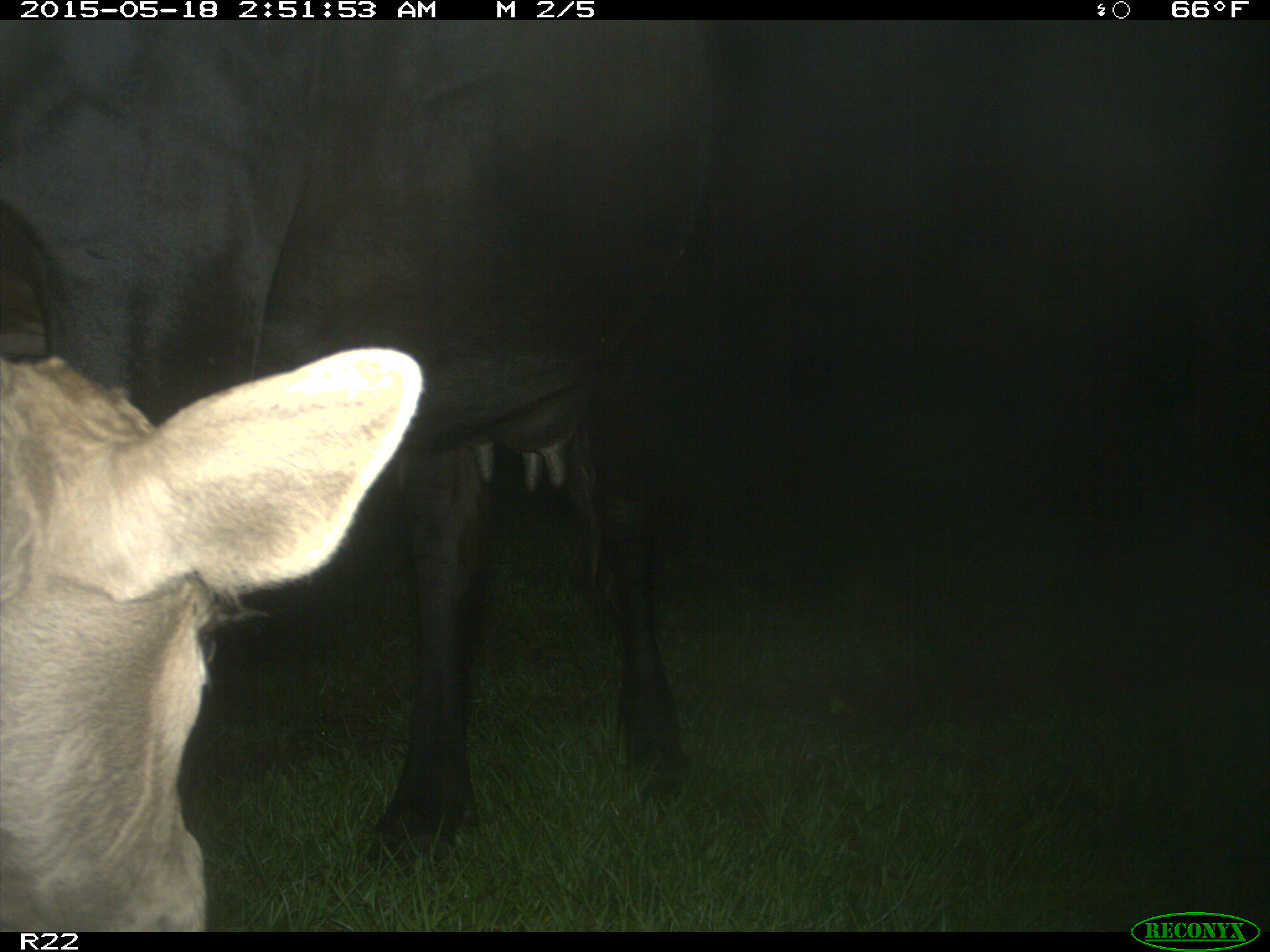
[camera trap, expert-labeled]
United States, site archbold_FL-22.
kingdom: Animalia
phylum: Chordata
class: Mammalia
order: Artiodactyla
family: Bovidae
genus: Bos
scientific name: Bos taurus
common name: domestic cow